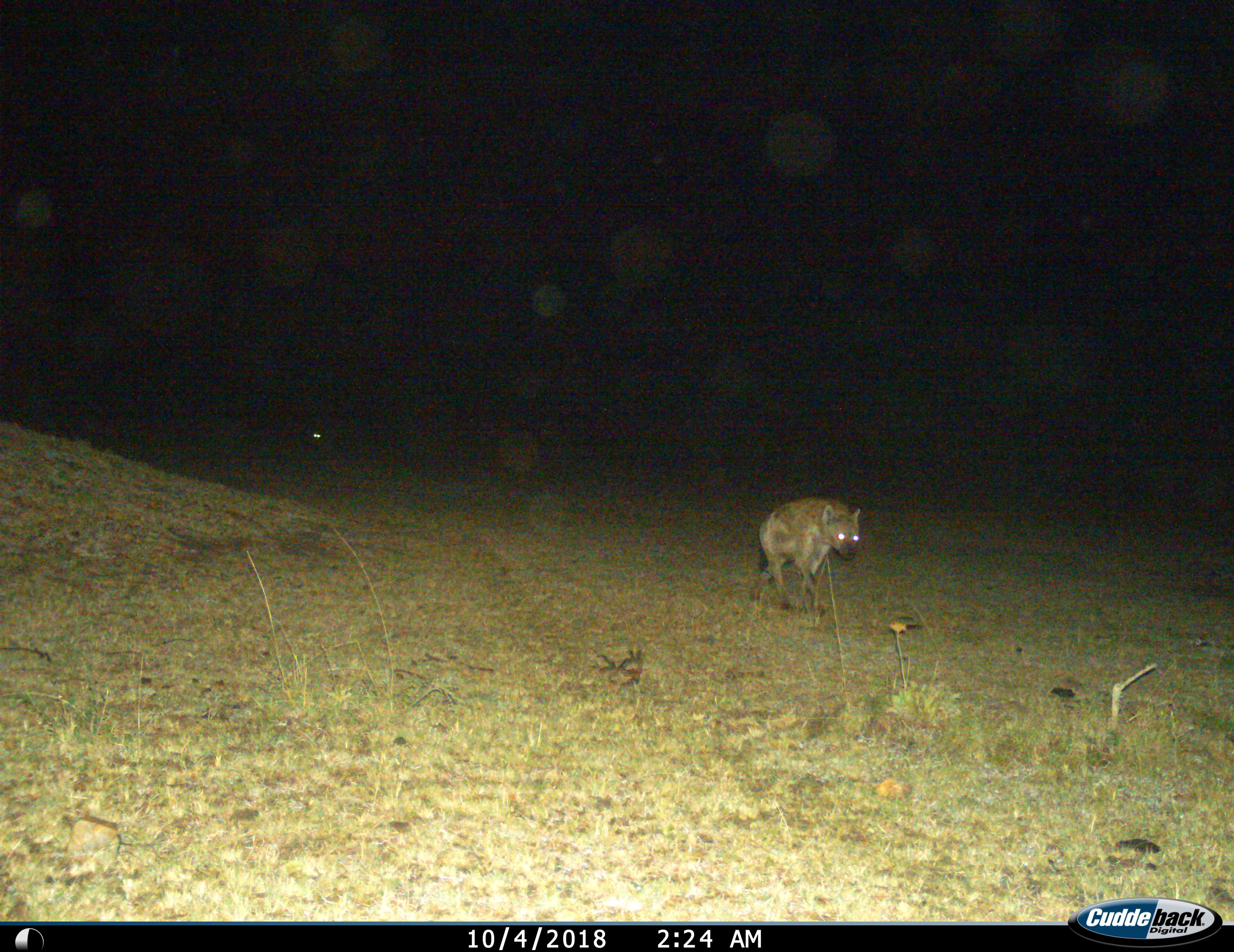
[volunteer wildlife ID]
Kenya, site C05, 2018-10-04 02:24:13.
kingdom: Animalia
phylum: Chordata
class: Mammalia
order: Carnivora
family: Hyaenidae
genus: Crocuta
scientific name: Crocuta crocuta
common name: spotted hyena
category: hyenaspotted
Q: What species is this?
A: Hyenaspotted (spotted hyena) (Crocuta crocuta).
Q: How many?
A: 1.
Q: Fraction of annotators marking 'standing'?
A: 10%.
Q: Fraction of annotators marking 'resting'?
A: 0%.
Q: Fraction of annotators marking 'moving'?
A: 100%.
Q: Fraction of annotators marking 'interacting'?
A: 0%.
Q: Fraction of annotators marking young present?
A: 0%.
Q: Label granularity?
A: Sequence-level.